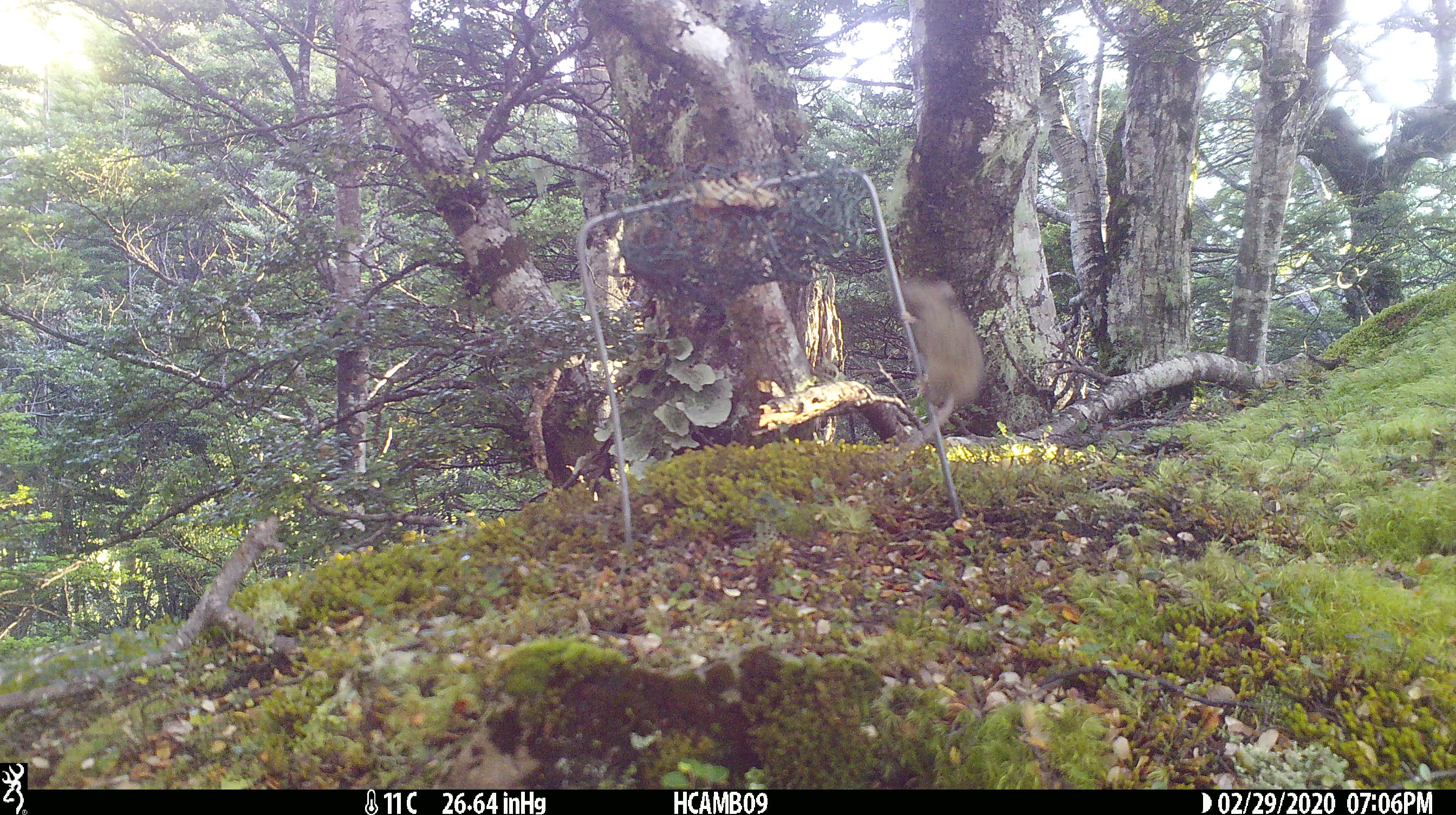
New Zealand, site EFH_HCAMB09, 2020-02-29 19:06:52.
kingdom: Animalia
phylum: Chordata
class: Mammalia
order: Rodentia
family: Muridae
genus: Mus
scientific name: Mus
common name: mouse